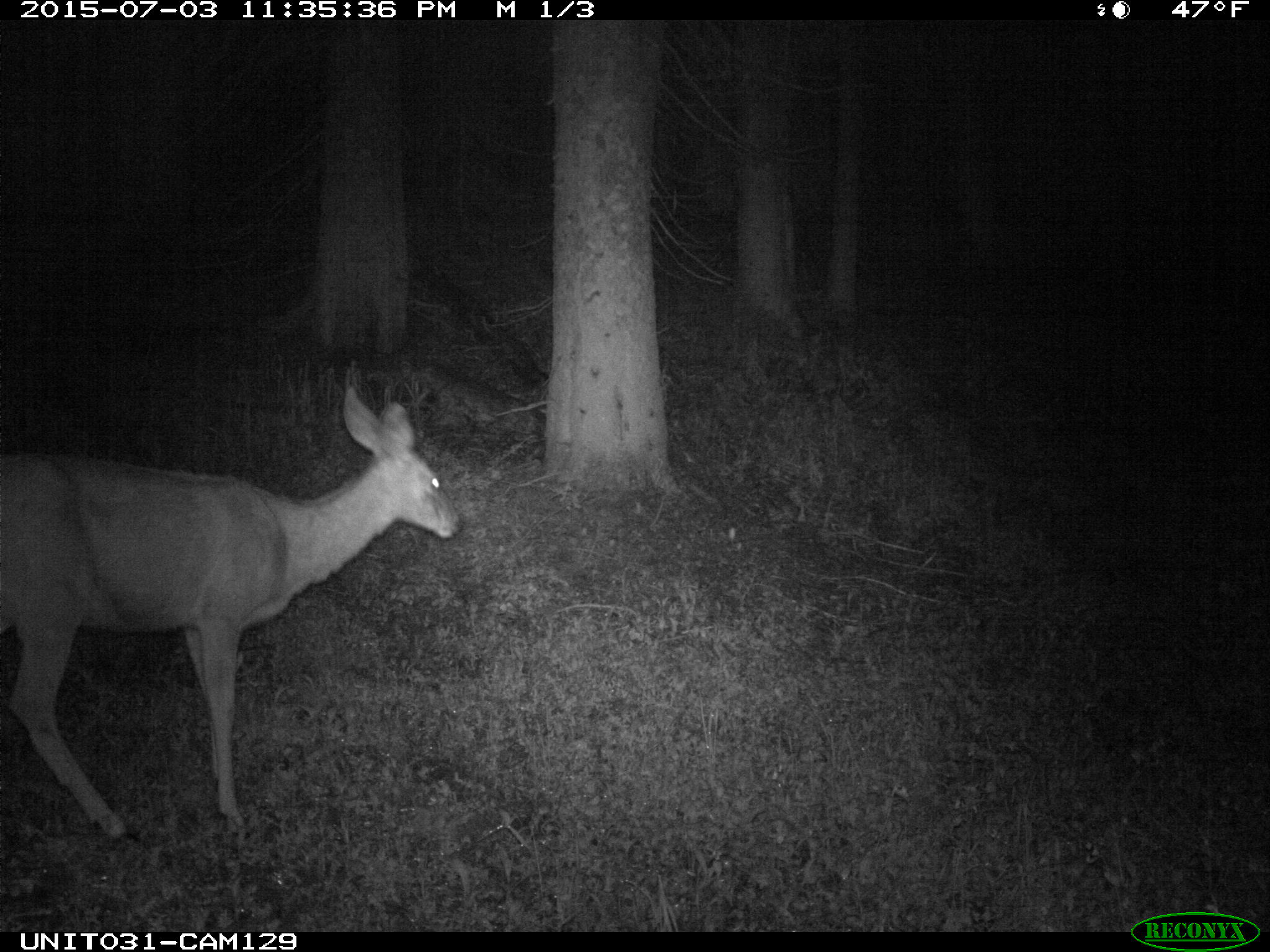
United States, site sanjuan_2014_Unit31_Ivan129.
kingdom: Animalia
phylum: Chordata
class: Mammalia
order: Artiodactyla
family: Cervidae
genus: Odocoileus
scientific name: Odocoileus hemionus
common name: mule deer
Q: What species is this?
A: Odocoileus hemionus (mule deer).